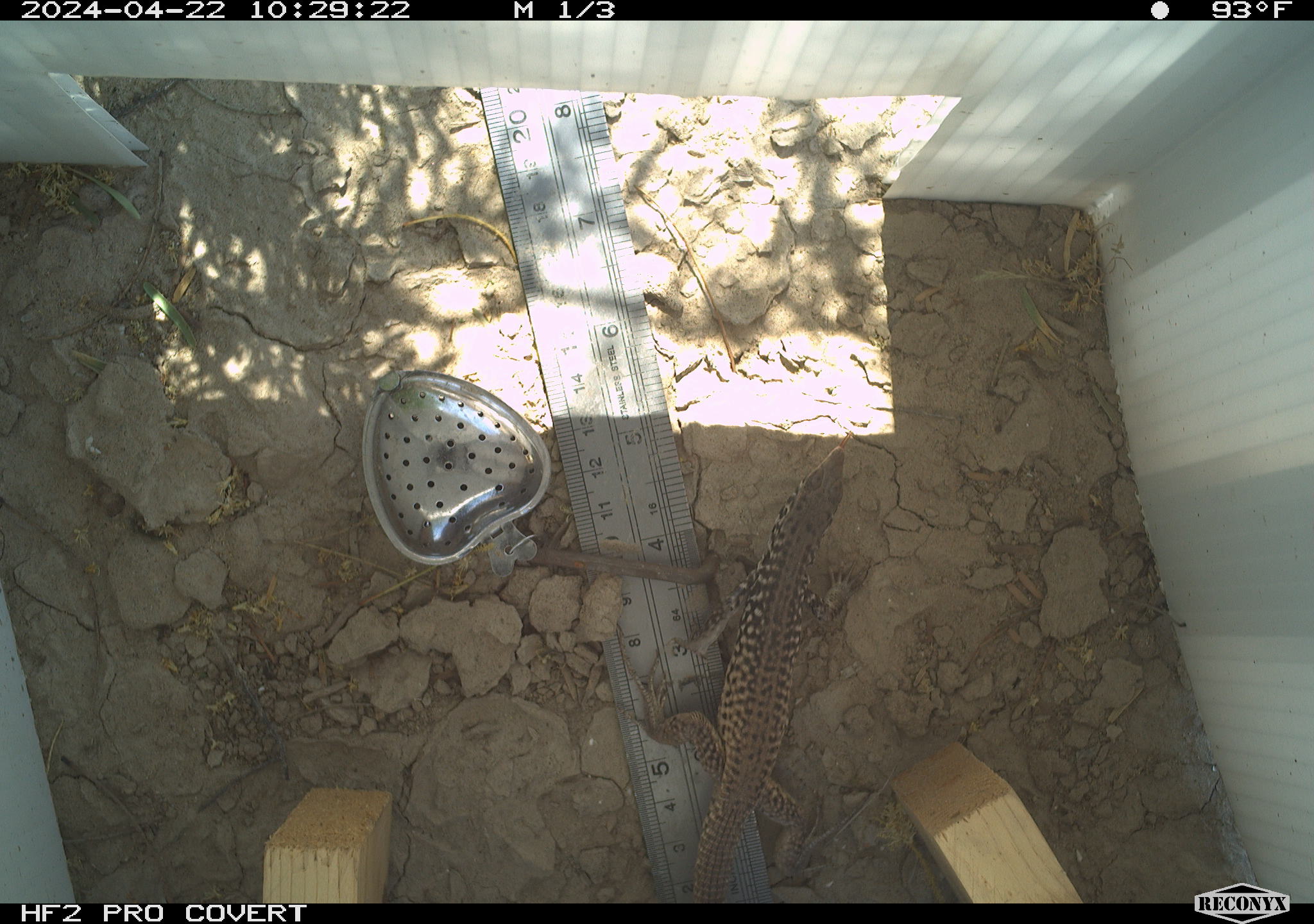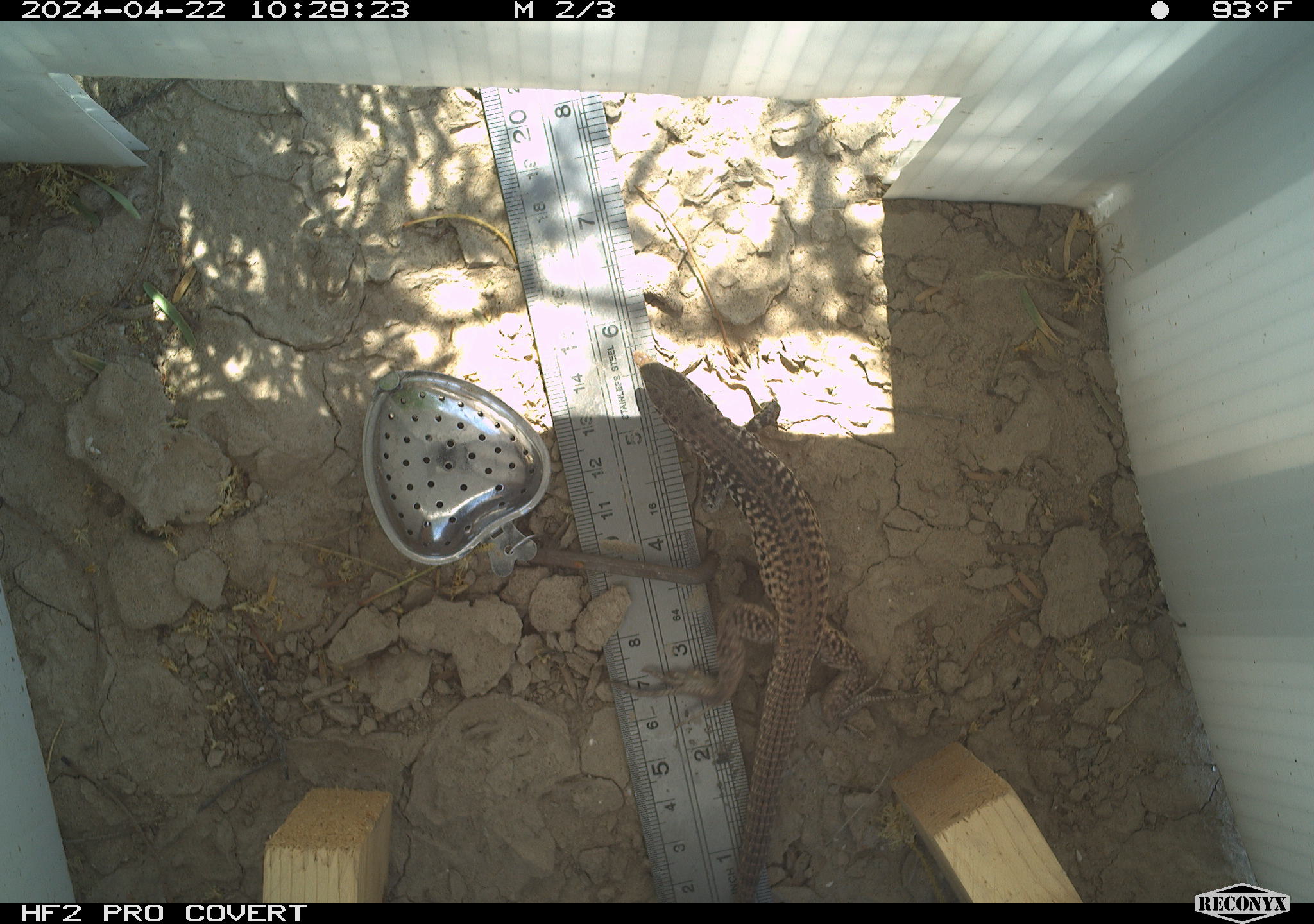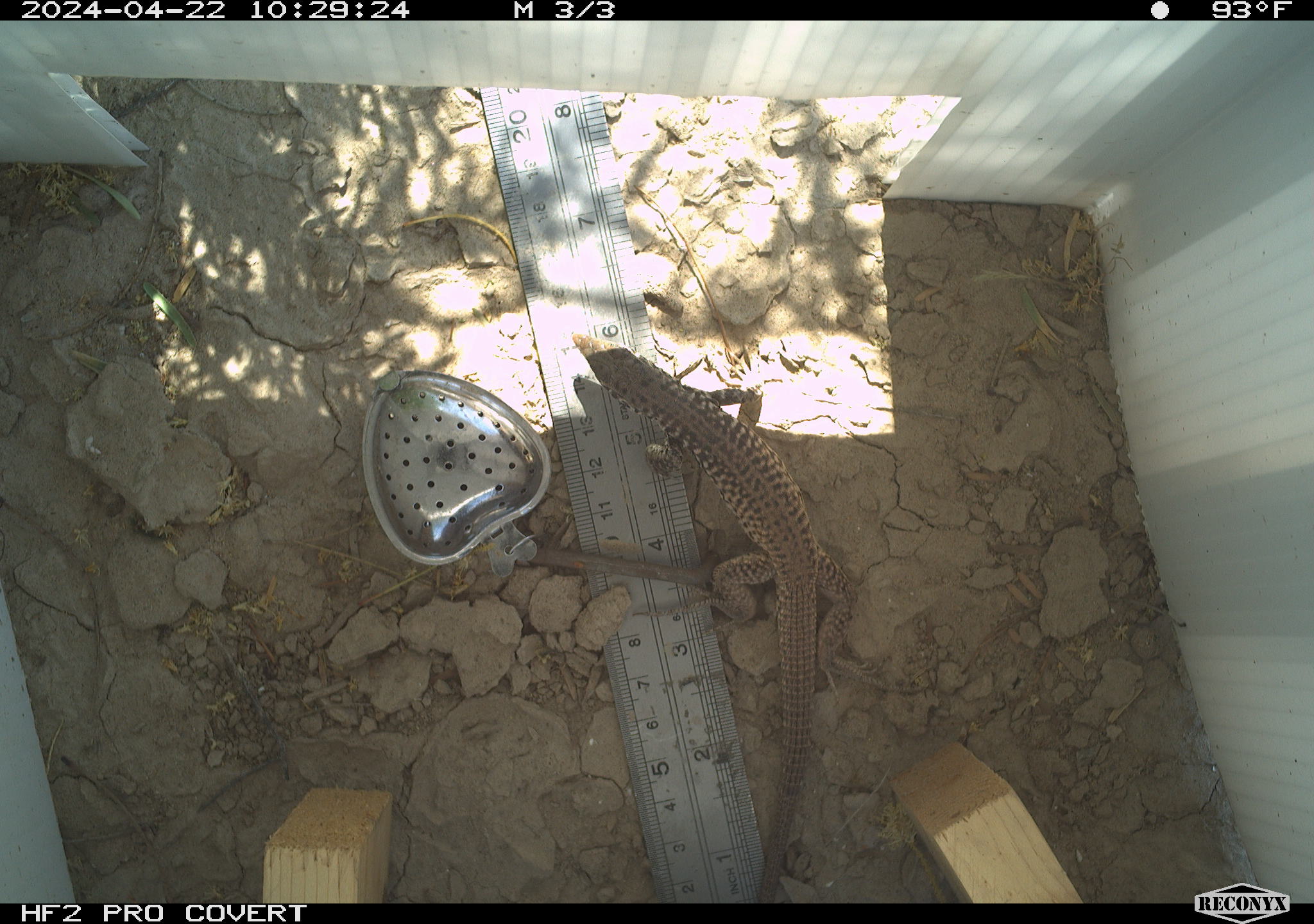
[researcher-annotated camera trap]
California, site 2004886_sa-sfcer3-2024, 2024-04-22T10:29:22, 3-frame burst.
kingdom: Animalia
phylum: Chordata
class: Reptilia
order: Squamata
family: Teiidae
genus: Aspidoscelis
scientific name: Aspidoscelis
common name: whiptail lizards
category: aspidoscelis species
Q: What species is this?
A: Aspidoscelis species (whiptail lizards) (Aspidoscelis).